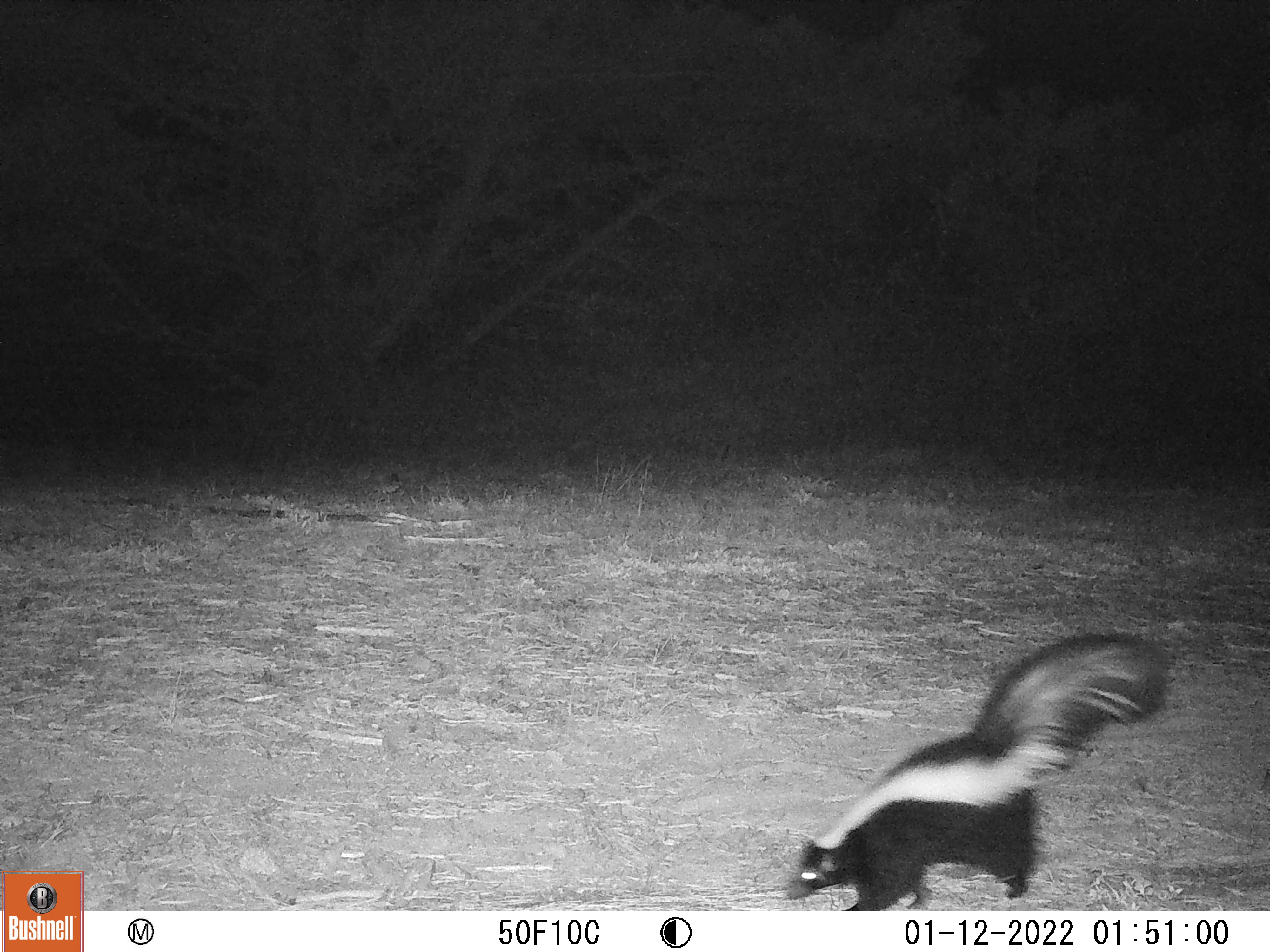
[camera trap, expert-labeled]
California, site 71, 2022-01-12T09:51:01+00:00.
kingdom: Animalia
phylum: Chordata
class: Mammalia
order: Carnivora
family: Mephitidae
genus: Mephitis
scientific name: Mephitis mephitis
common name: striped skunk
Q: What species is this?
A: Striped skunk (Mephitis mephitis).